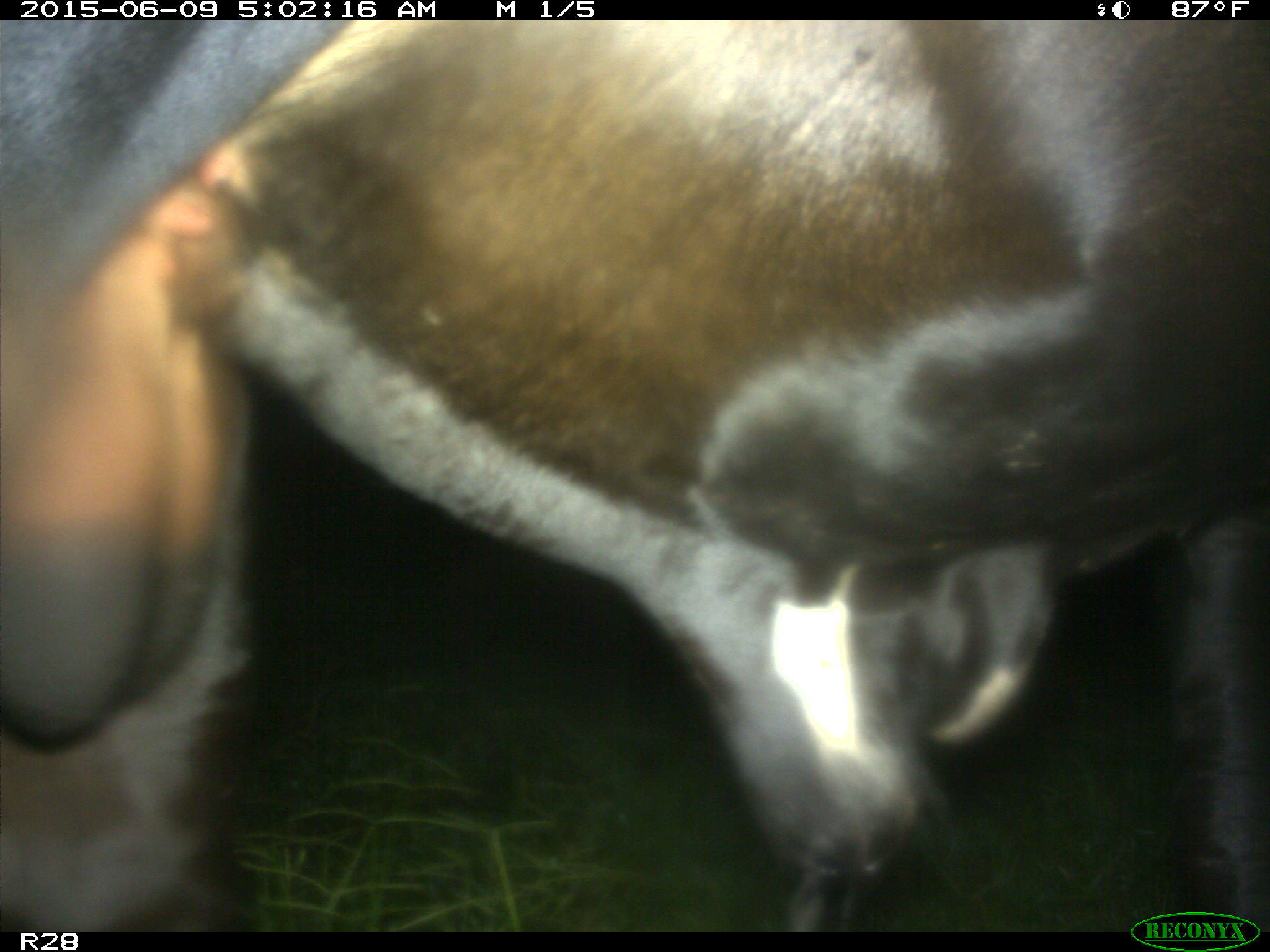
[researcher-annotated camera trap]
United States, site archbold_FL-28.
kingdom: Animalia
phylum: Chordata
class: Mammalia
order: Artiodactyla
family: Bovidae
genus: Bos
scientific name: Bos taurus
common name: domestic cow